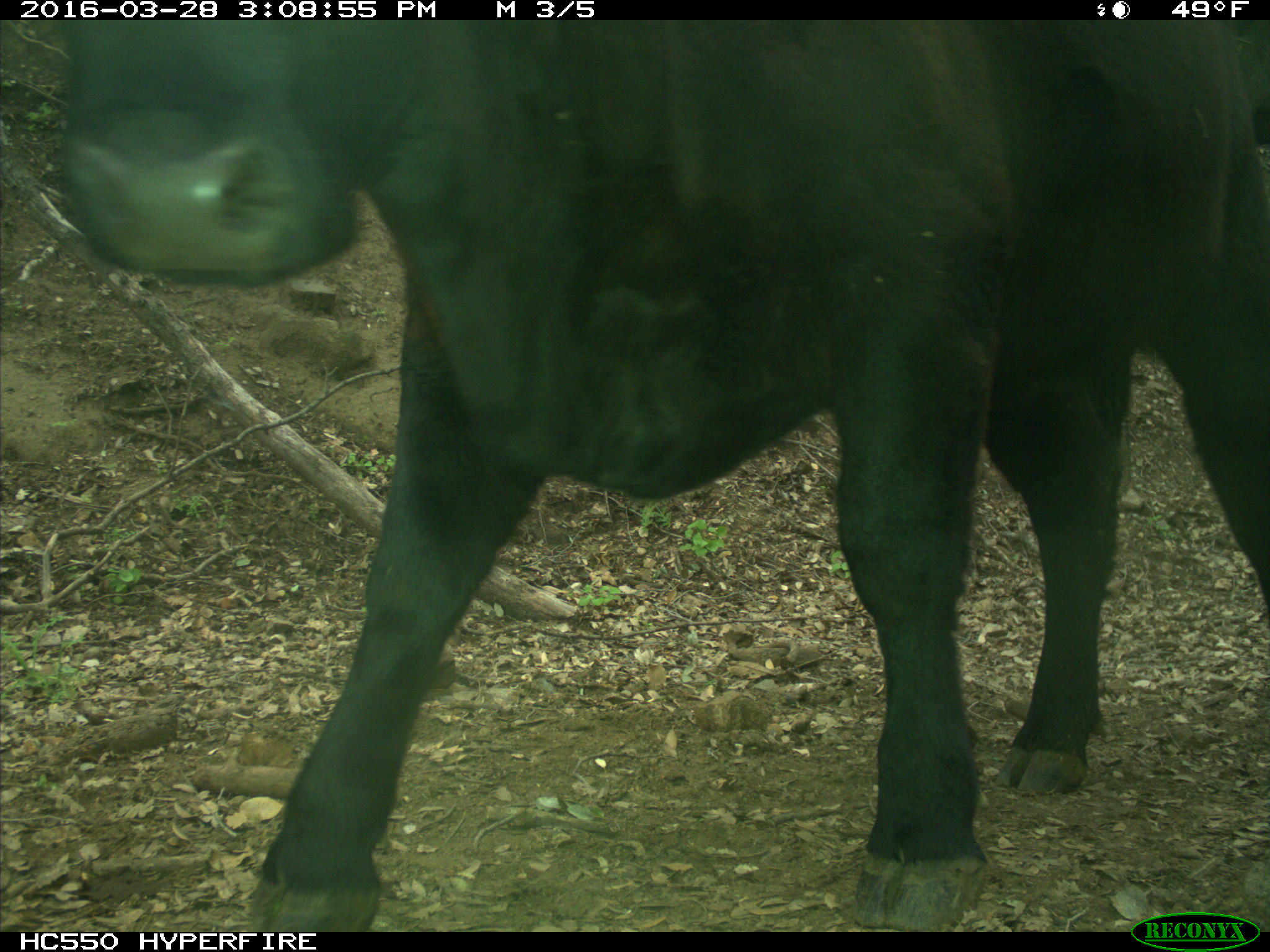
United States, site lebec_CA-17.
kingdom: Animalia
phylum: Chordata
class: Mammalia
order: Artiodactyla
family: Bovidae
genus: Bos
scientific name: Bos taurus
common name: domestic cow